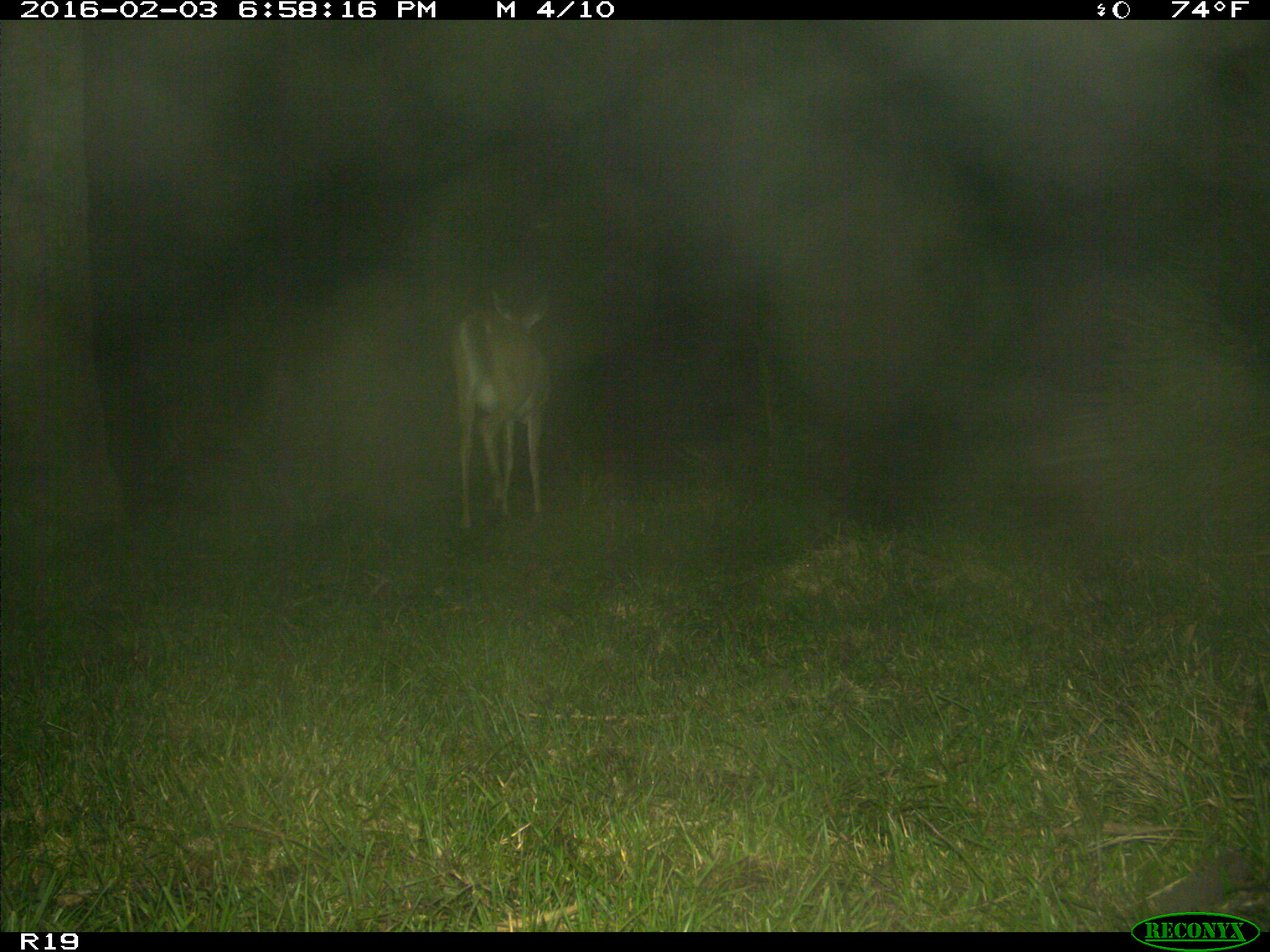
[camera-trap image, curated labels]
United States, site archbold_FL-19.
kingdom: Animalia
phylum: Chordata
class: Mammalia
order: Artiodactyla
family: Cervidae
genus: Odocoileus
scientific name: Odocoileus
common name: deer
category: unidentified deer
Unidentified deer (deer) (Odocoileus).